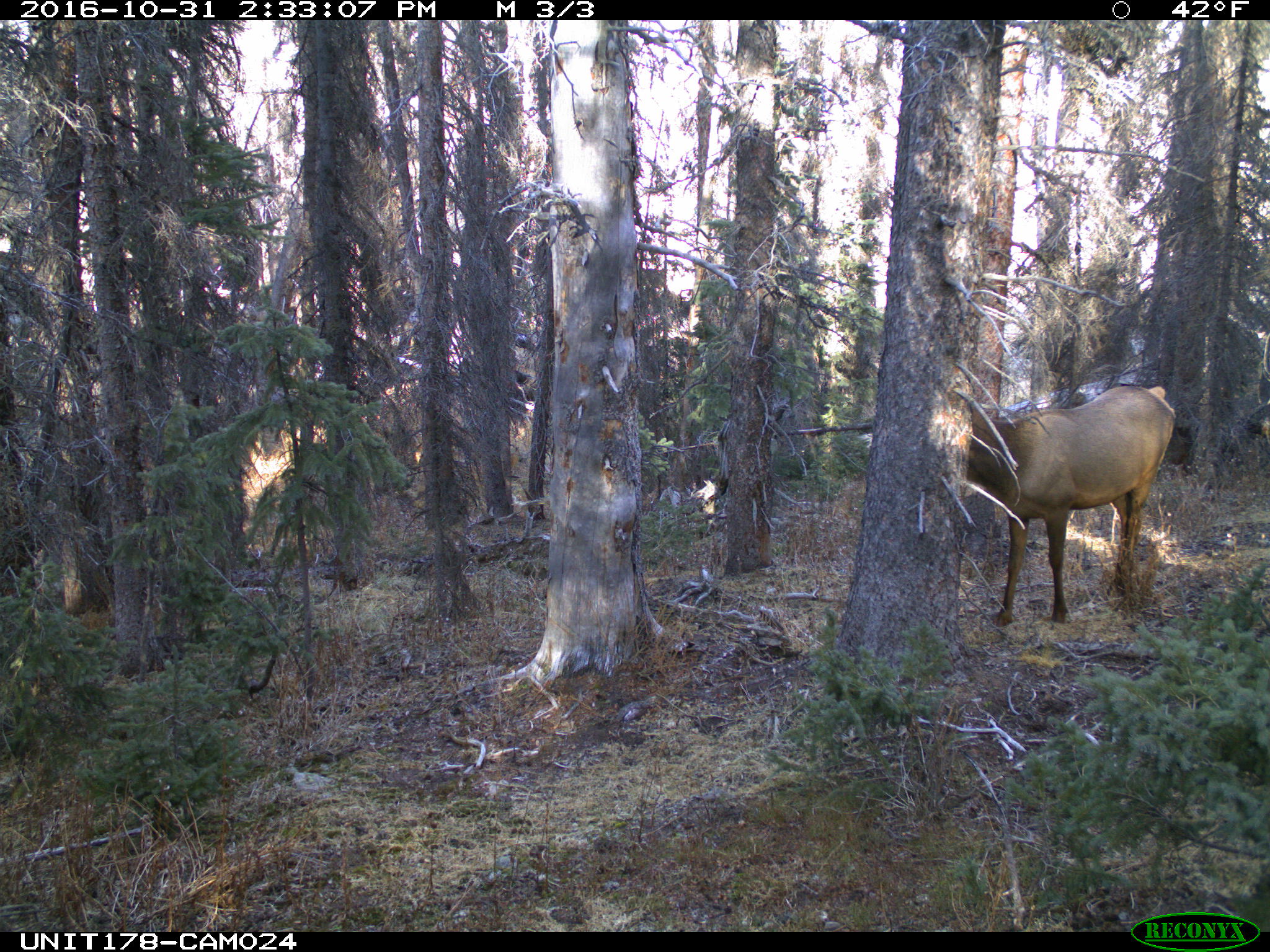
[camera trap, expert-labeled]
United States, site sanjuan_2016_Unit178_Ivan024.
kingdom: Animalia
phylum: Chordata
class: Mammalia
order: Artiodactyla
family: Cervidae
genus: Cervus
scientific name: Cervus elaphus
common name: red deer